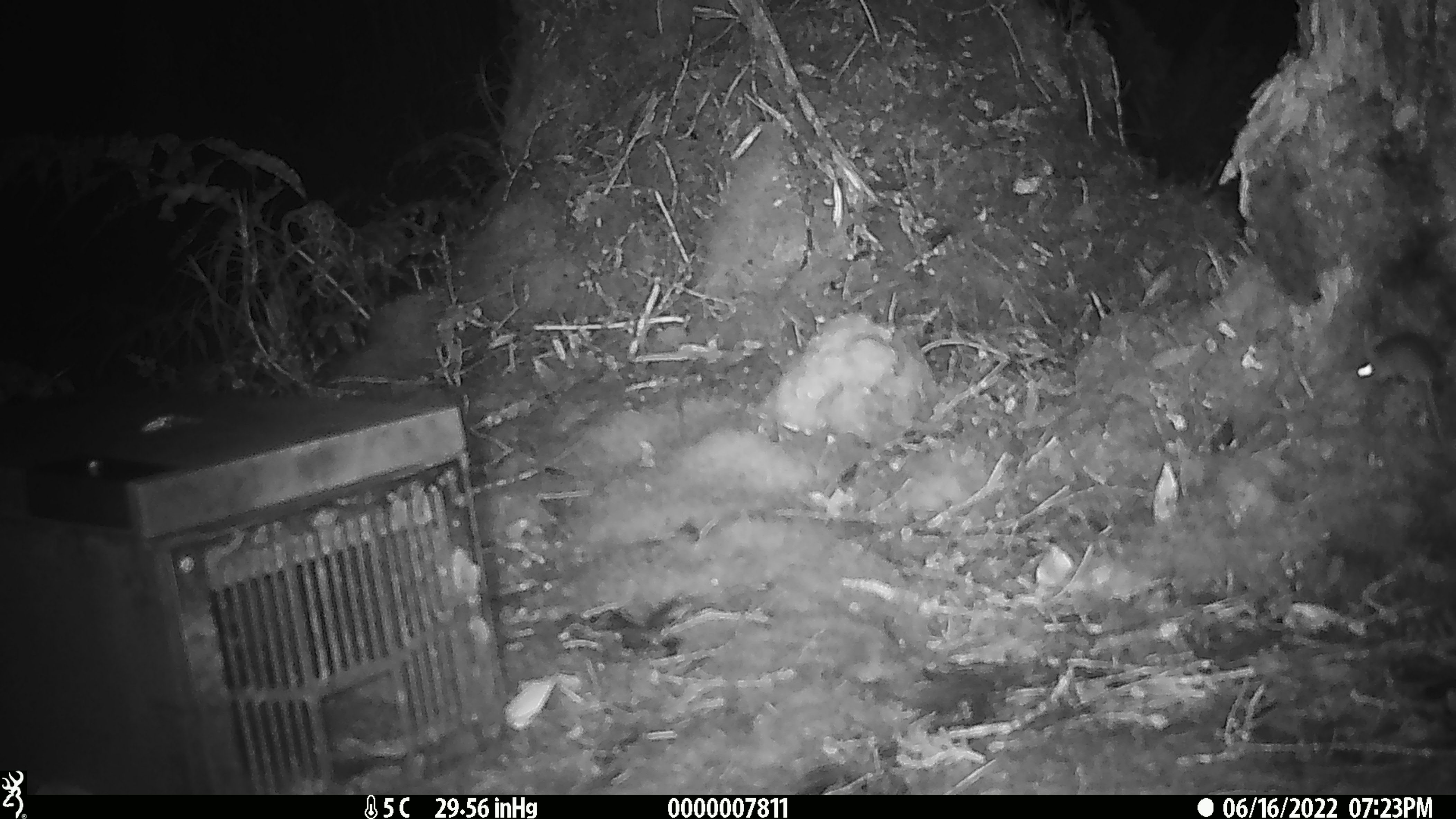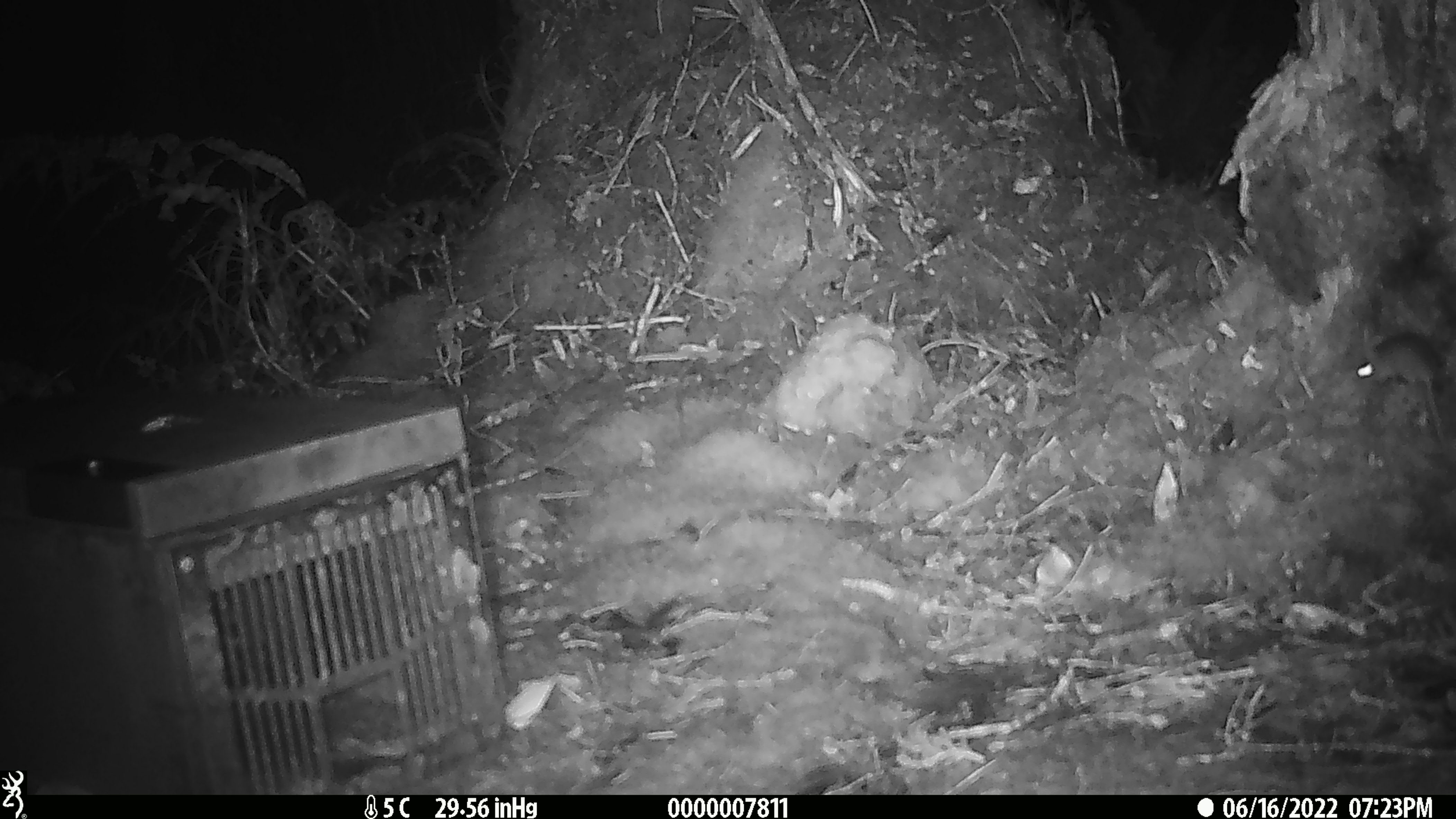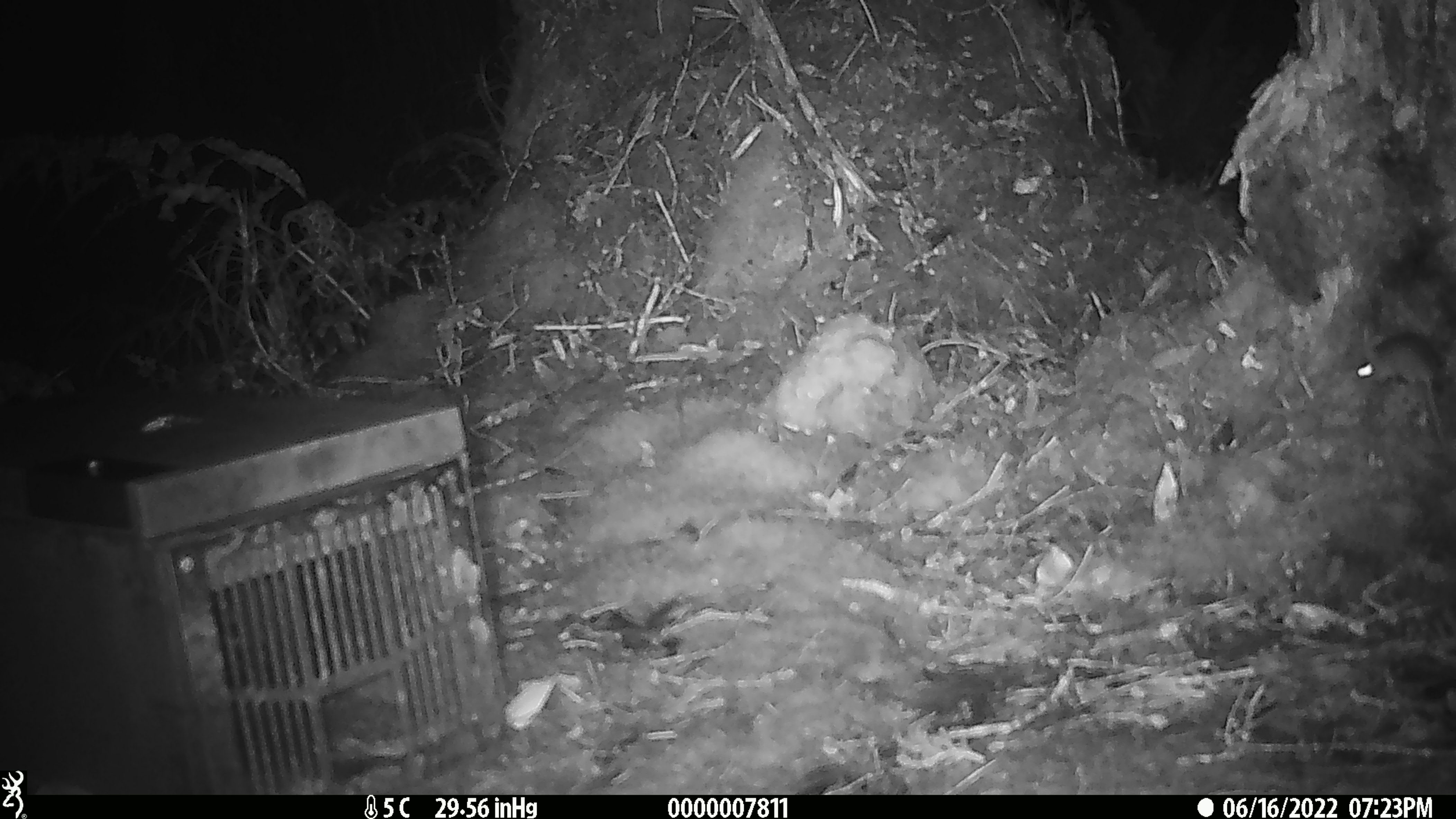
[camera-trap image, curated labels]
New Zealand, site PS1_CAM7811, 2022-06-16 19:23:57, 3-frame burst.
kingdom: Animalia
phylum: Chordata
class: Mammalia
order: Rodentia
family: Muridae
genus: Mus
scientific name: Mus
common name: mouse